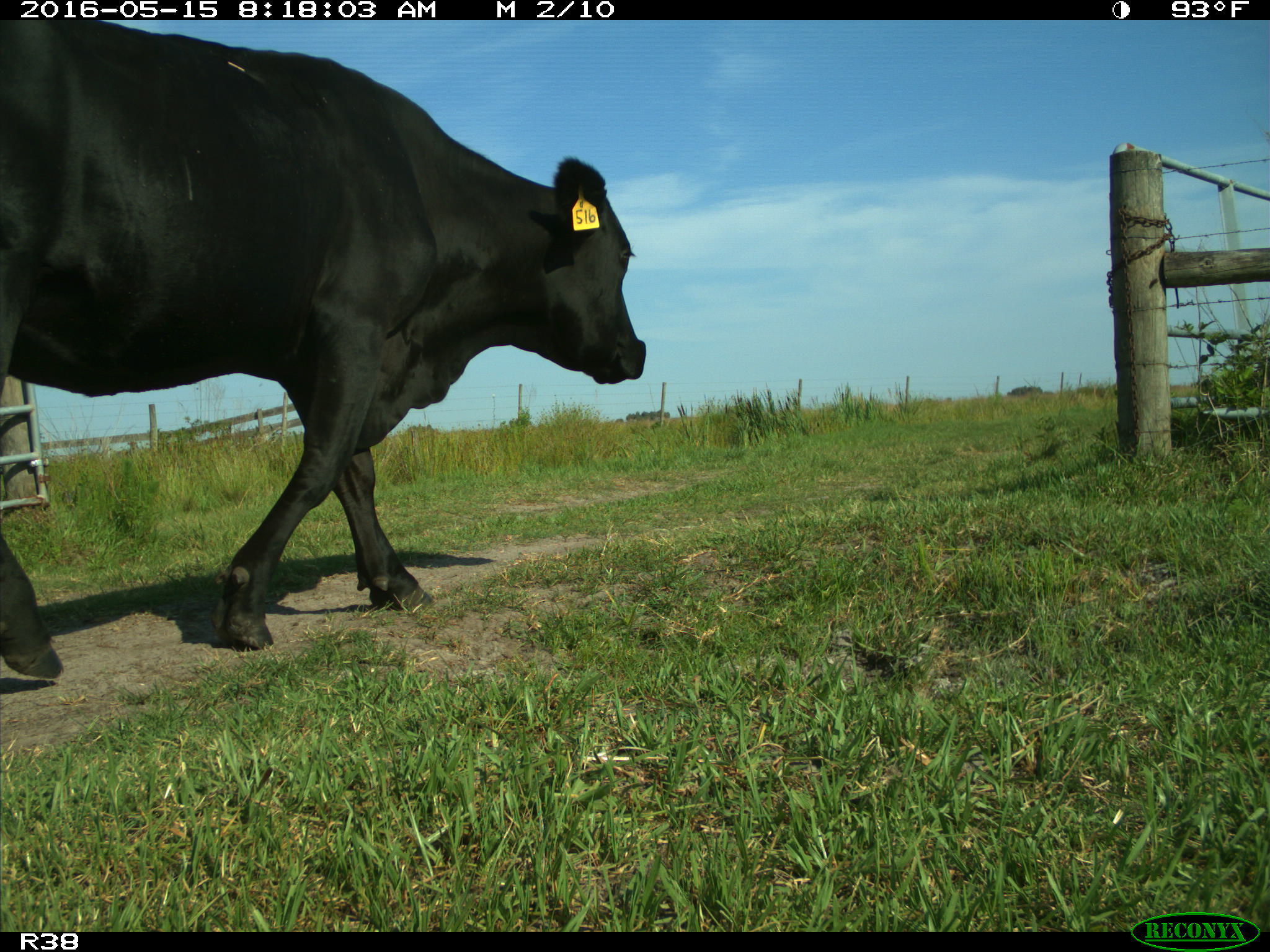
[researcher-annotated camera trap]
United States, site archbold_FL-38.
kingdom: Animalia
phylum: Chordata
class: Mammalia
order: Artiodactyla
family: Bovidae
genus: Bos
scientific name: Bos taurus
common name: domestic cow